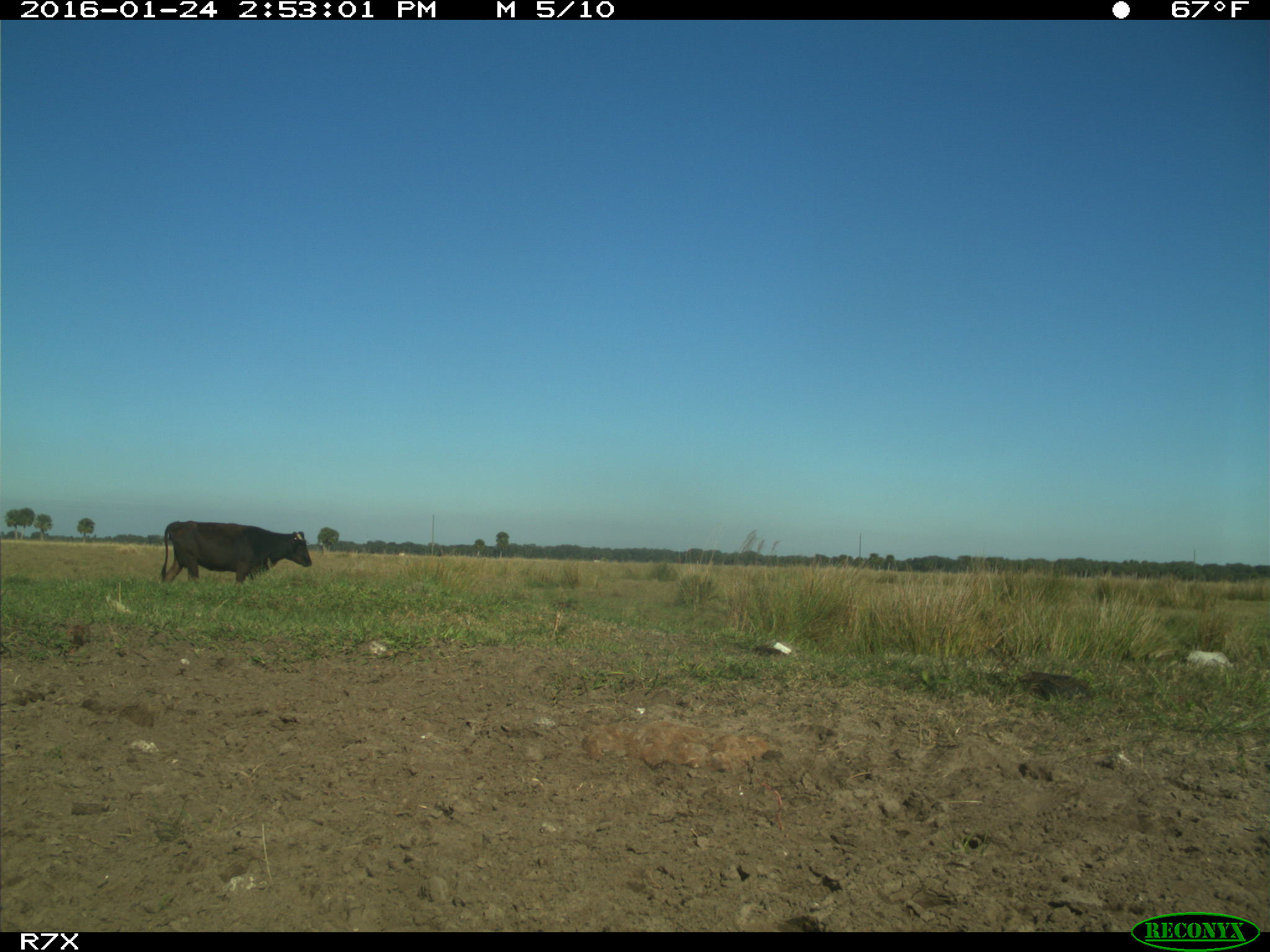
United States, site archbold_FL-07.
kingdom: Animalia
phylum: Chordata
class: Mammalia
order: Artiodactyla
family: Bovidae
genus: Bos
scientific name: Bos taurus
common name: domestic cow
Bos taurus (domestic cow).